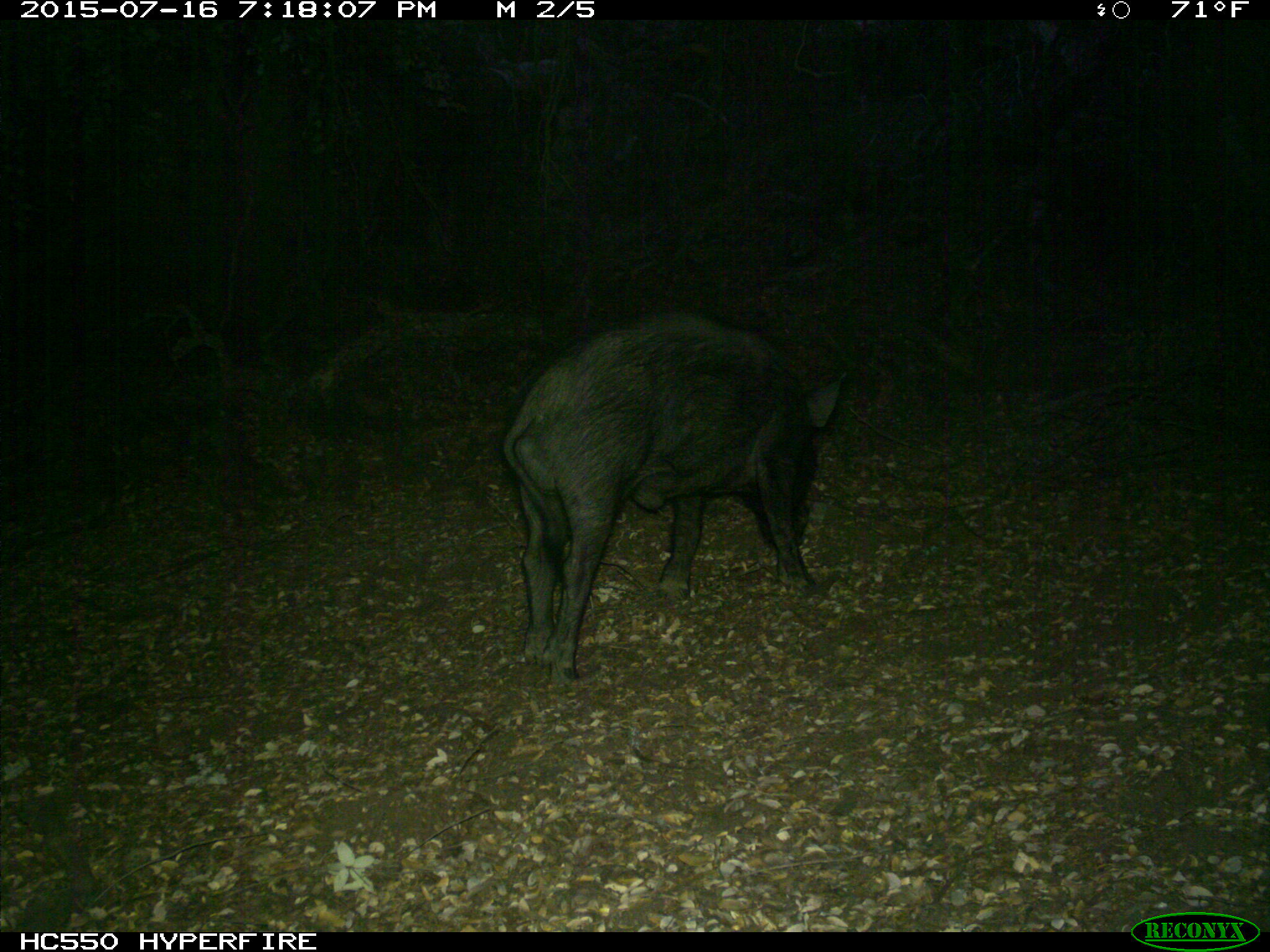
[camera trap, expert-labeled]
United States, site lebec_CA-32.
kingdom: Animalia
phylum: Chordata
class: Mammalia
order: Artiodactyla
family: Suidae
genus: Sus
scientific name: Sus scrofa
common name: wild boar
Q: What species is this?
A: Sus scrofa (wild boar).